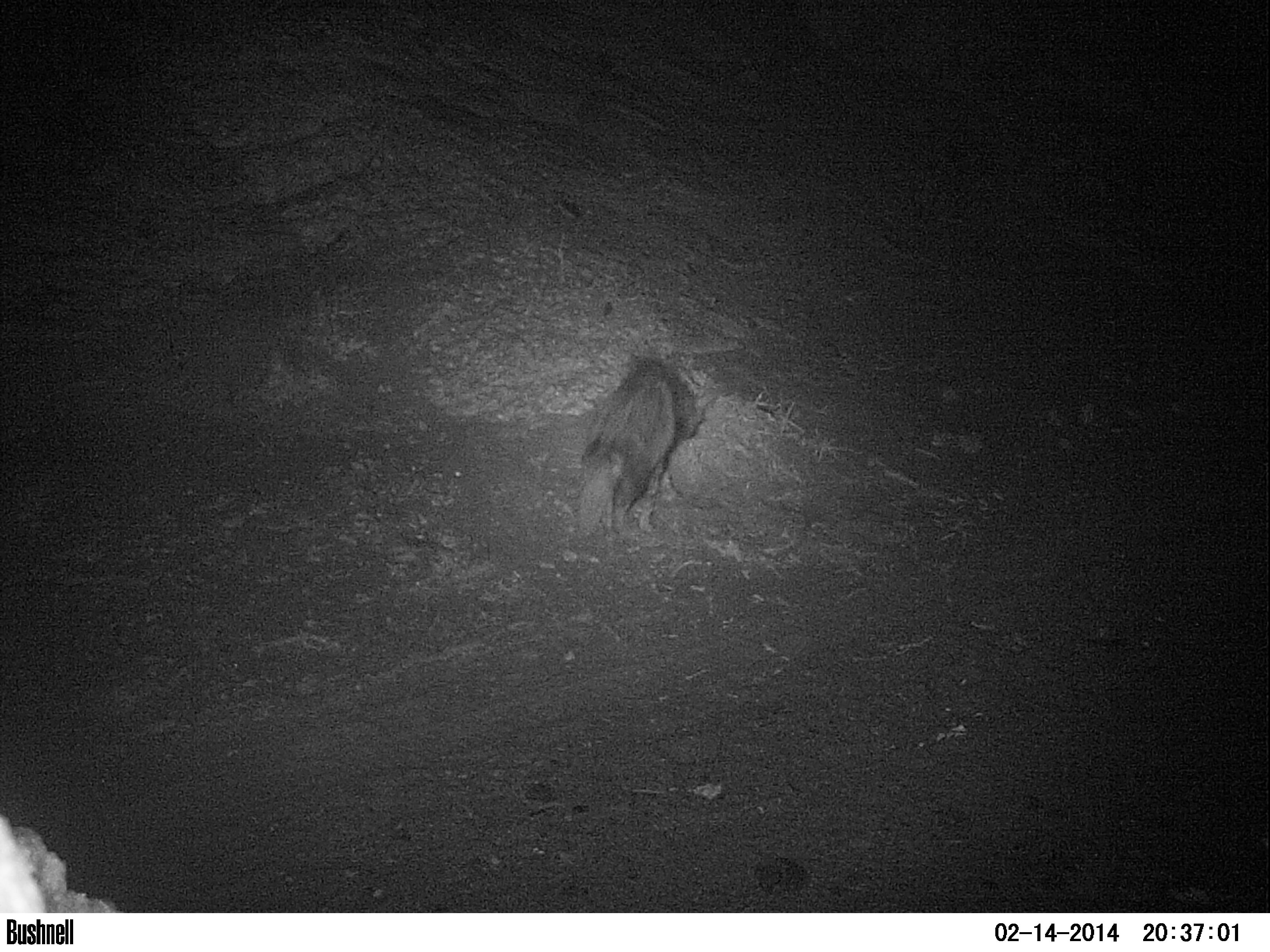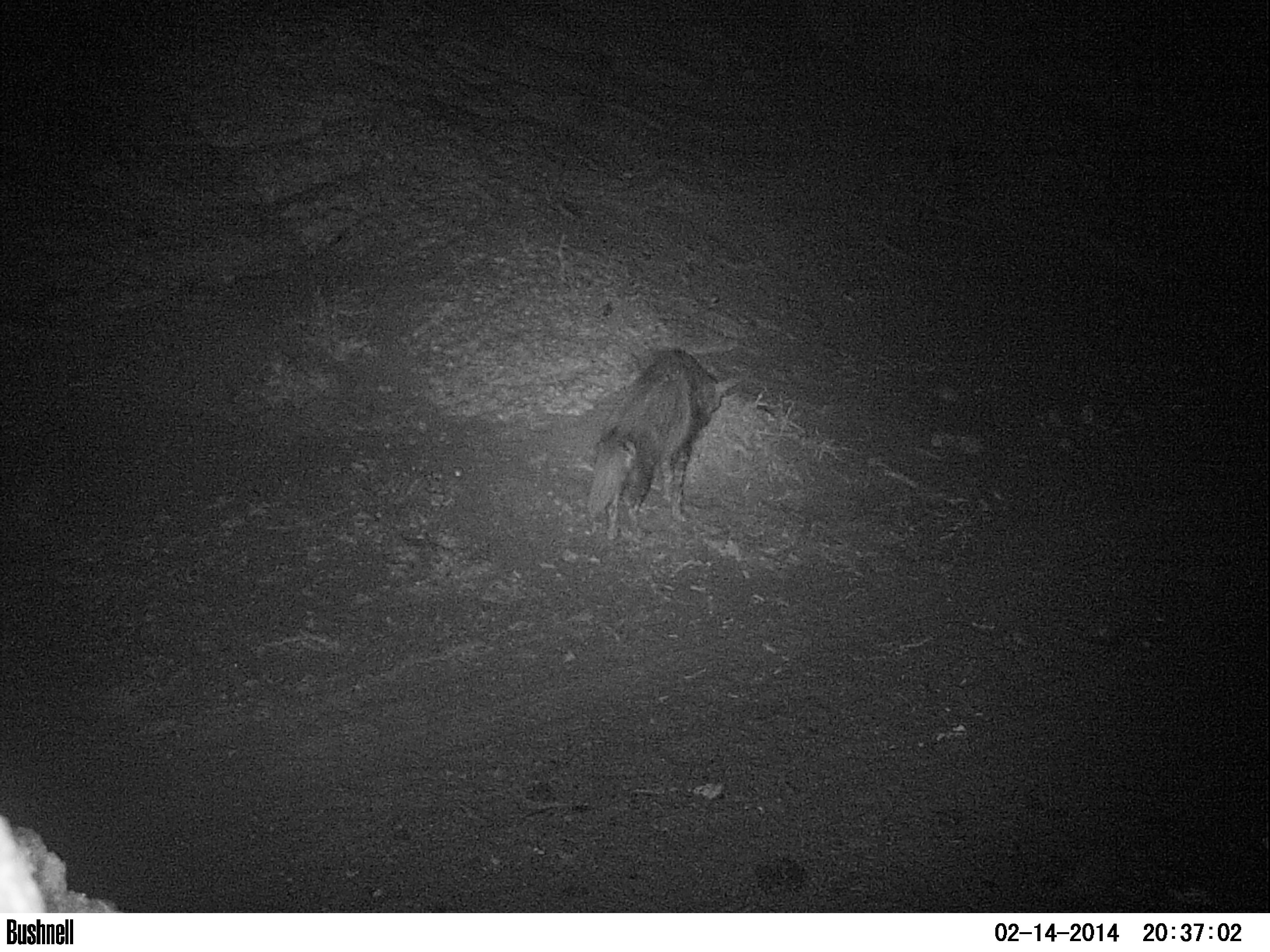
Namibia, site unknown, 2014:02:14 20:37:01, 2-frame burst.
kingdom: Animalia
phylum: Chordata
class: Mammalia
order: Carnivora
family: Hyaenidae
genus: Parahyaena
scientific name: Parahyaena brunnea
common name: brown hyena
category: hyaena brunnea